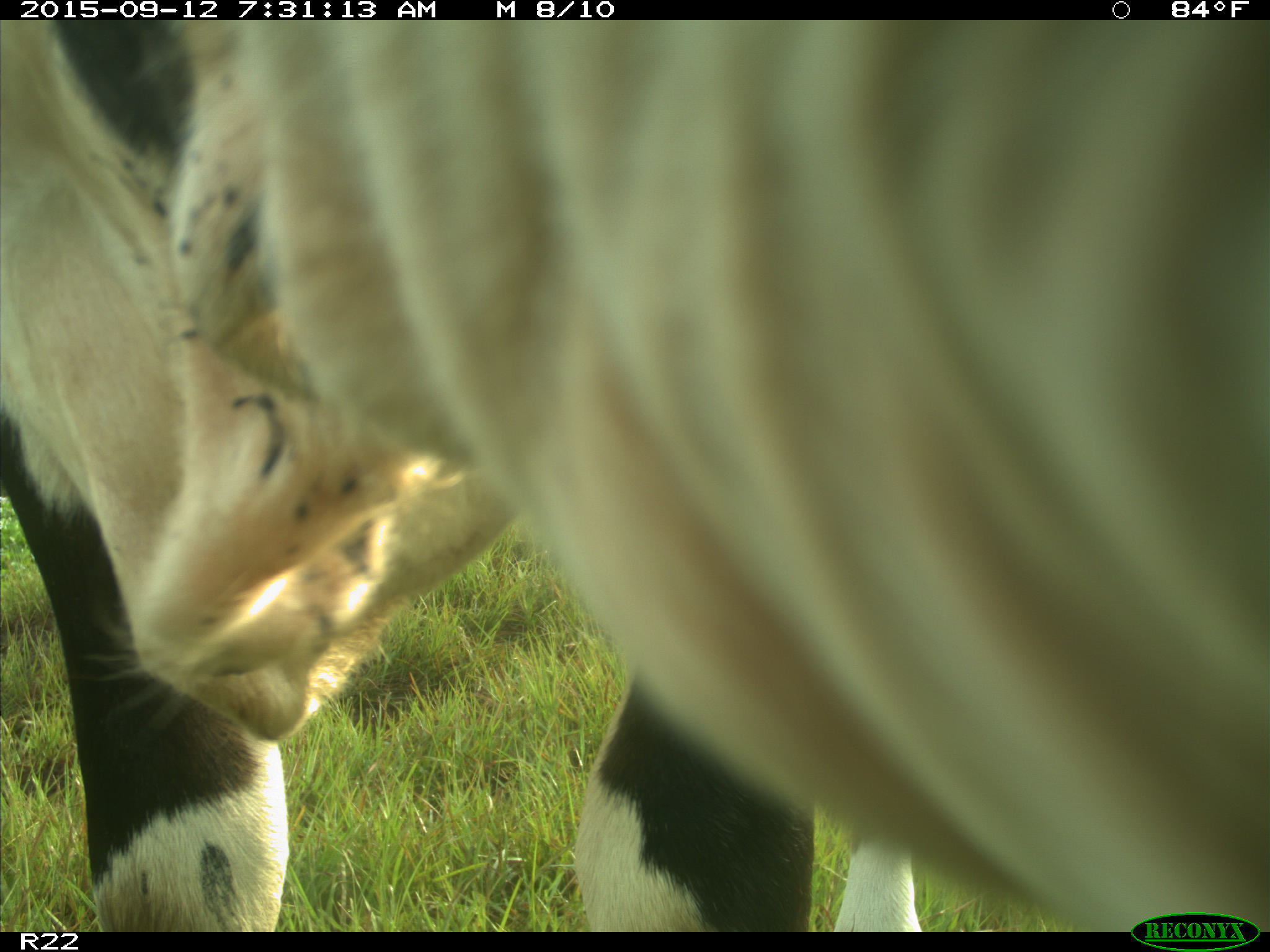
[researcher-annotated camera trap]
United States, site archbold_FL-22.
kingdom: Animalia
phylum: Chordata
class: Mammalia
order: Artiodactyla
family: Bovidae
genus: Bos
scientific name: Bos taurus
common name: domestic cow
Bos taurus (domestic cow).